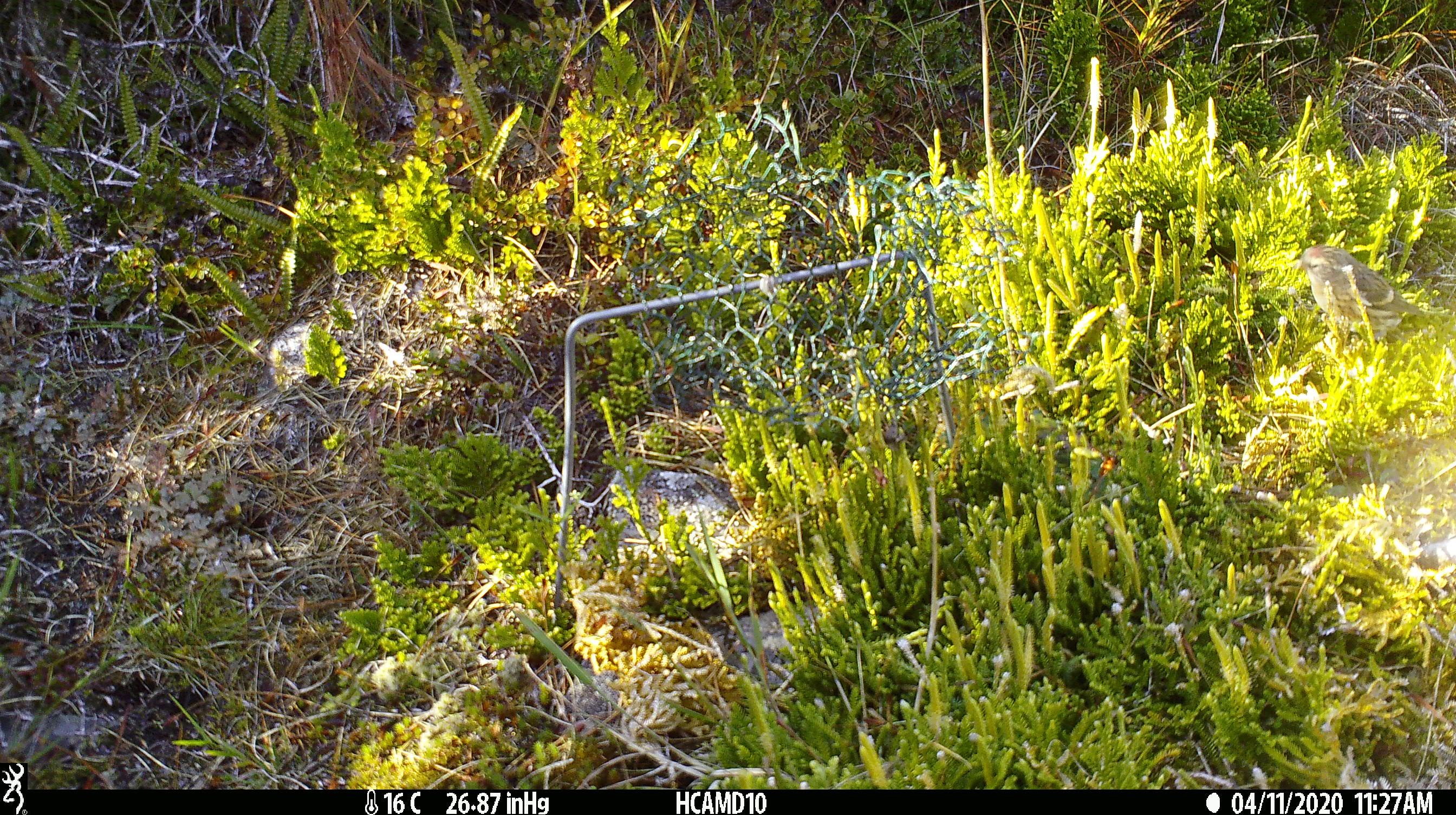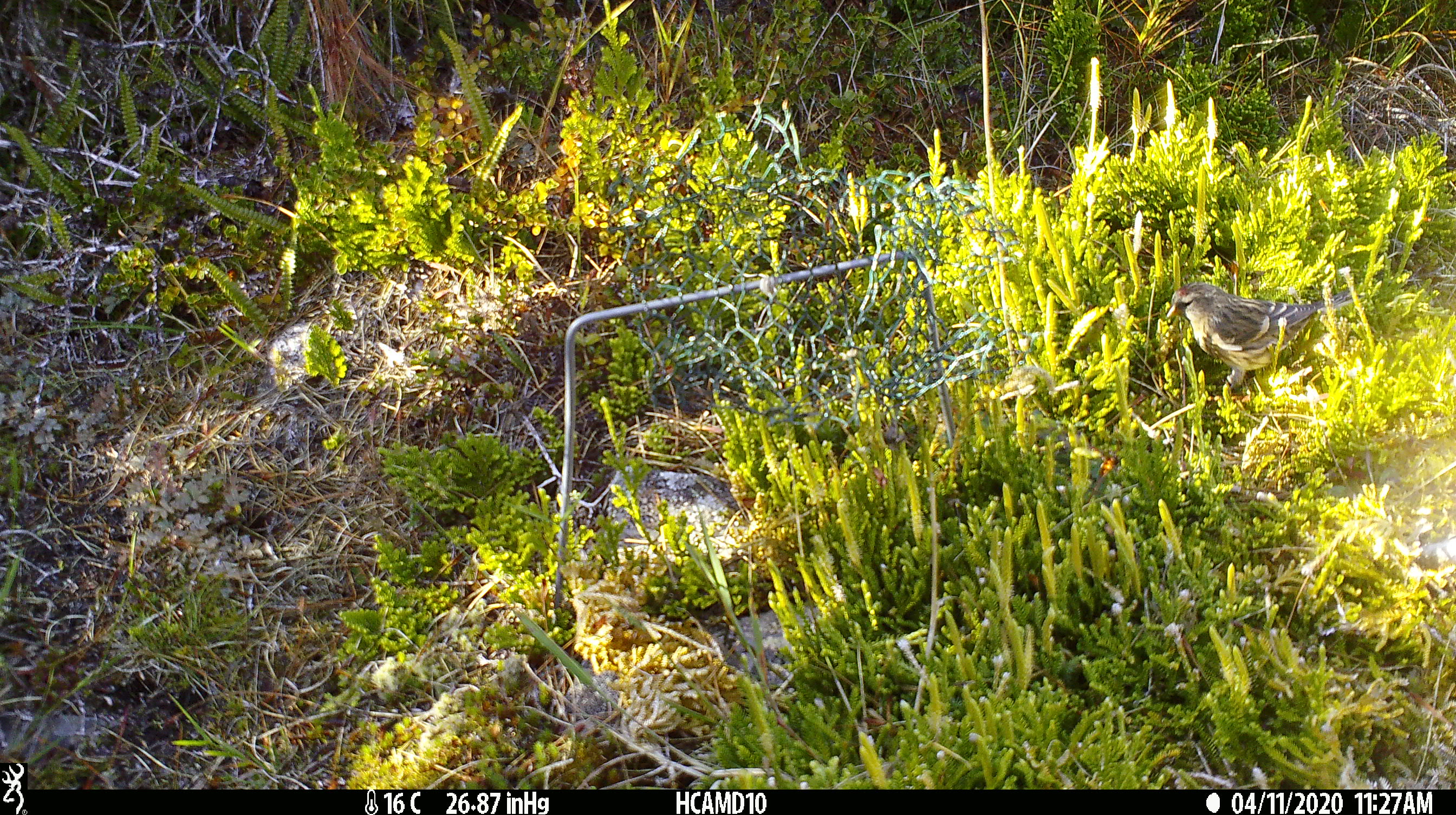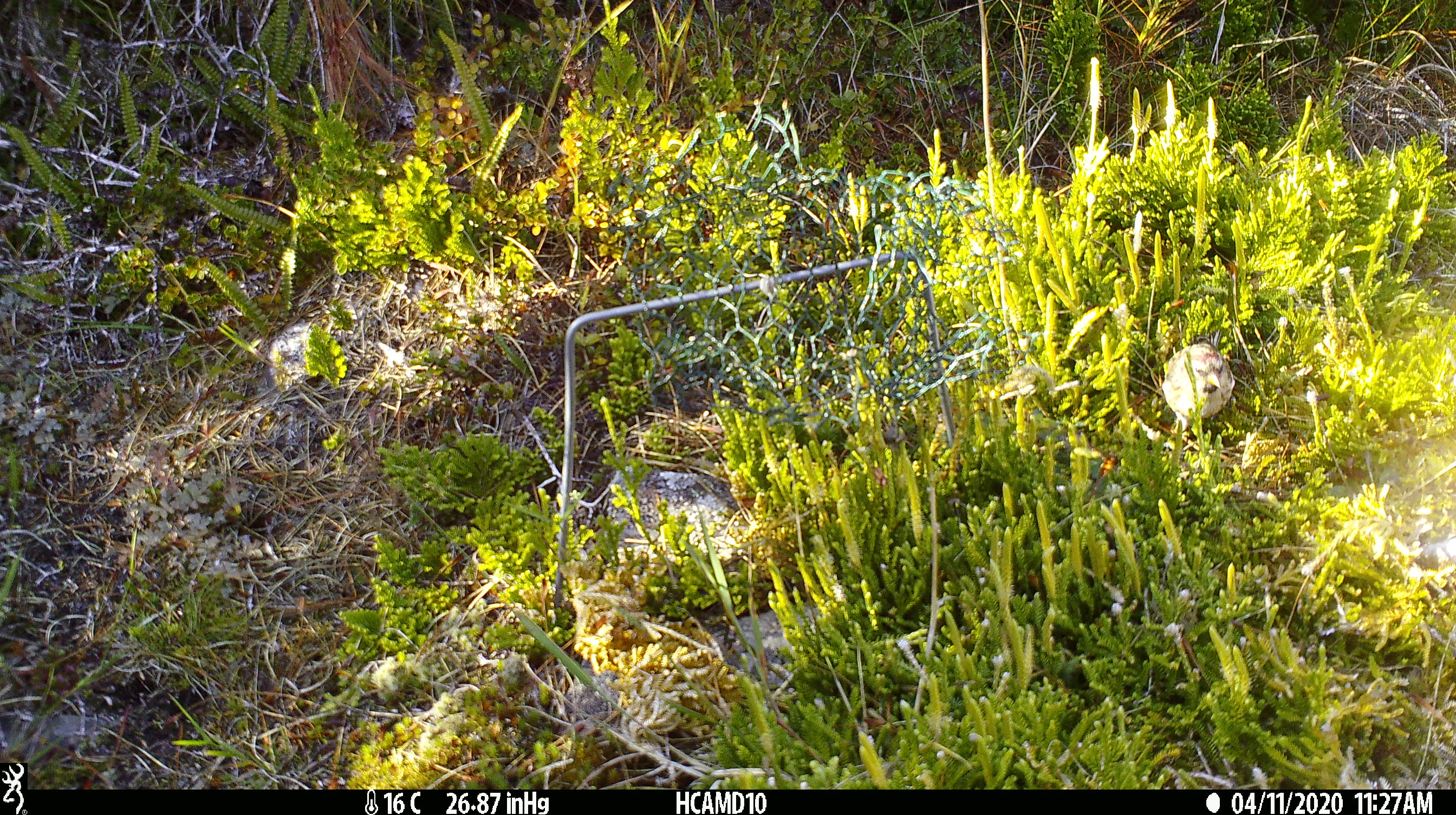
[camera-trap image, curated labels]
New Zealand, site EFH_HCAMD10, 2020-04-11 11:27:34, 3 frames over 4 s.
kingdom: Animalia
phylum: Chordata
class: Aves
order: Passeriformes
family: Fringillidae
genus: Acanthis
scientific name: Acanthis flammea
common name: common redpoll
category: redpoll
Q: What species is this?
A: Redpoll (common redpoll) (Acanthis flammea).